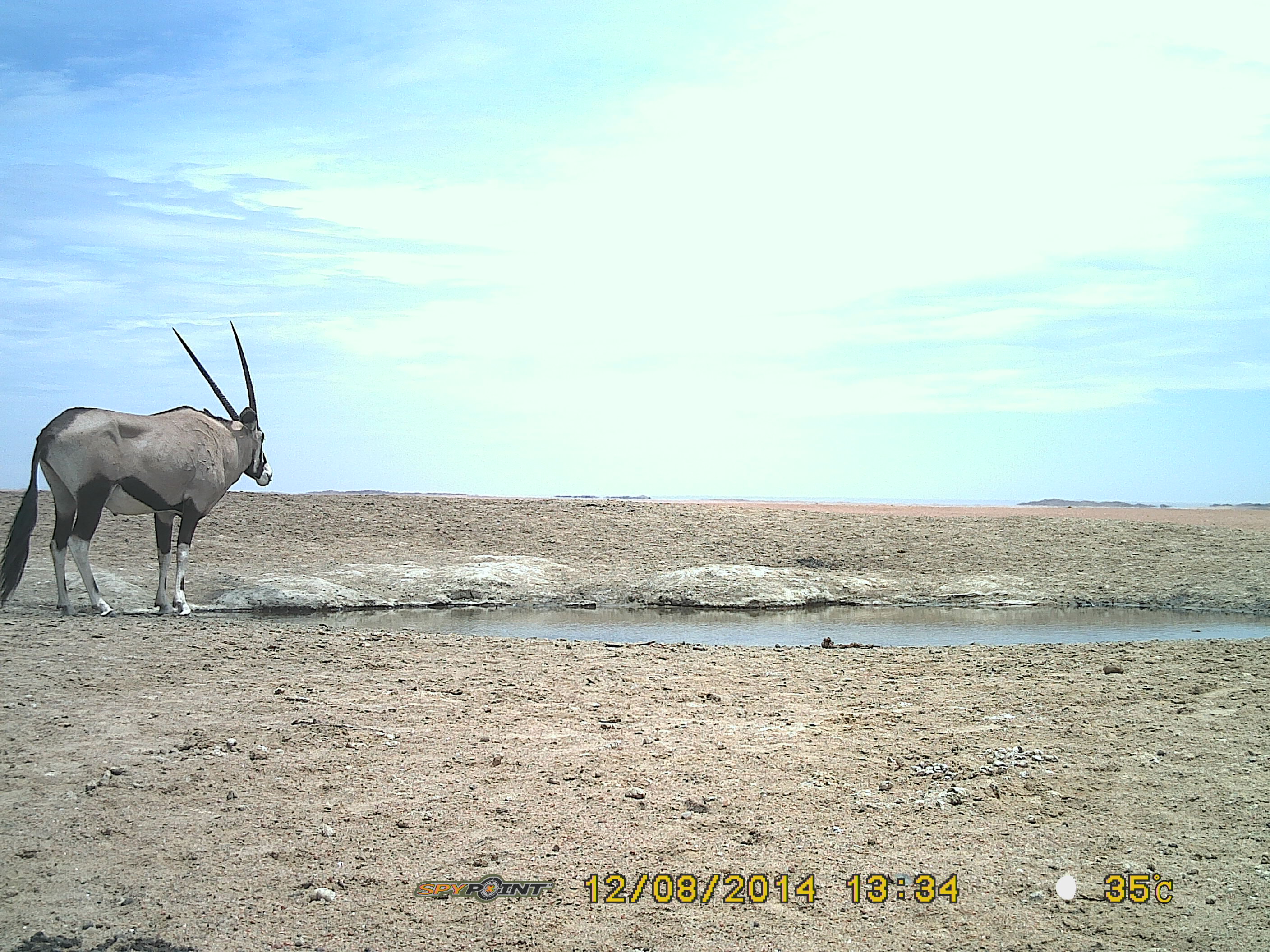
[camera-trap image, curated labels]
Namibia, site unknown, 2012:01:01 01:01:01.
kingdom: Animalia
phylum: Chordata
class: Mammalia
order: Artiodactyla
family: Bovidae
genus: Oryx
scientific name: Oryx gazella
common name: gemsbok